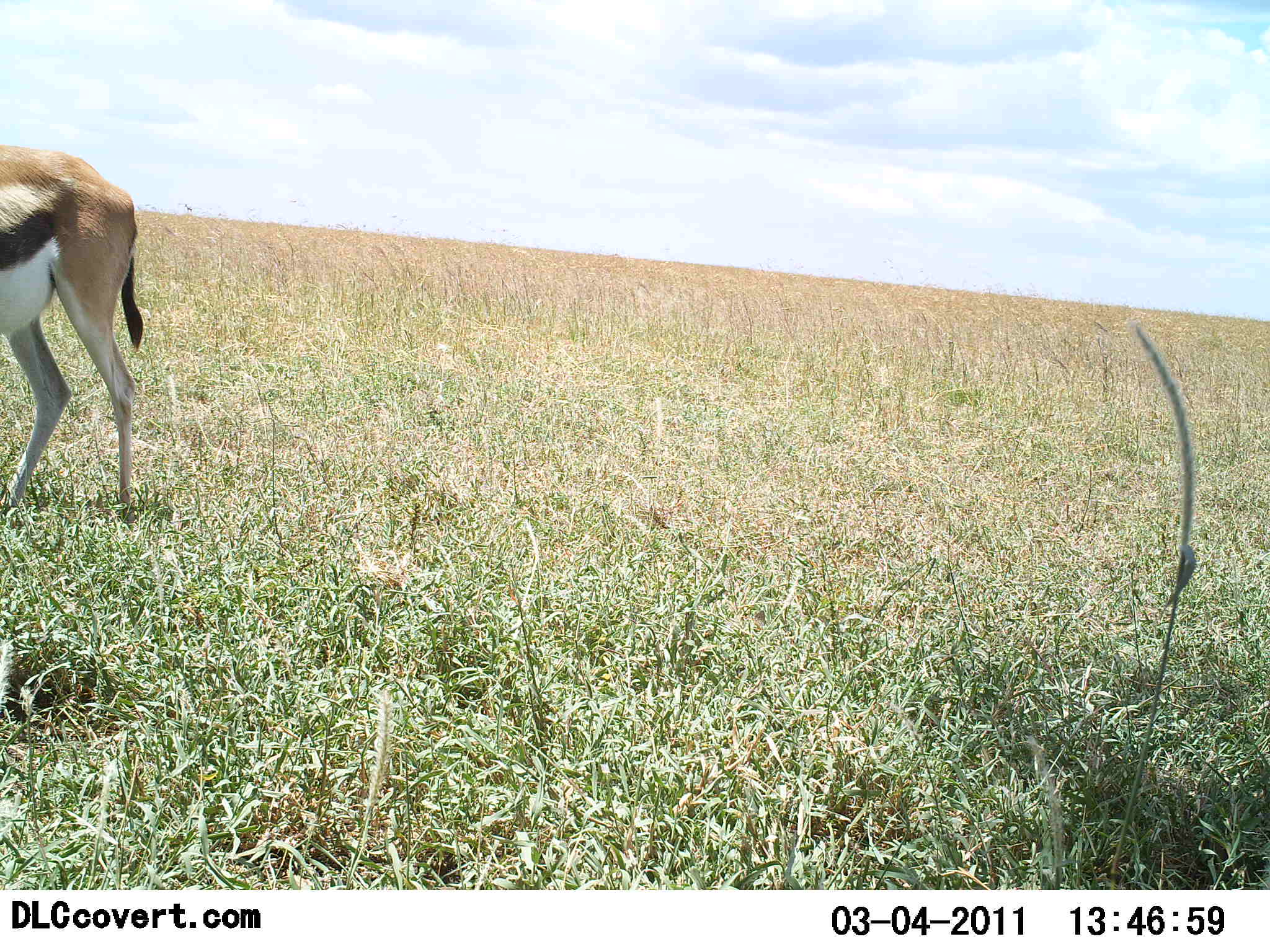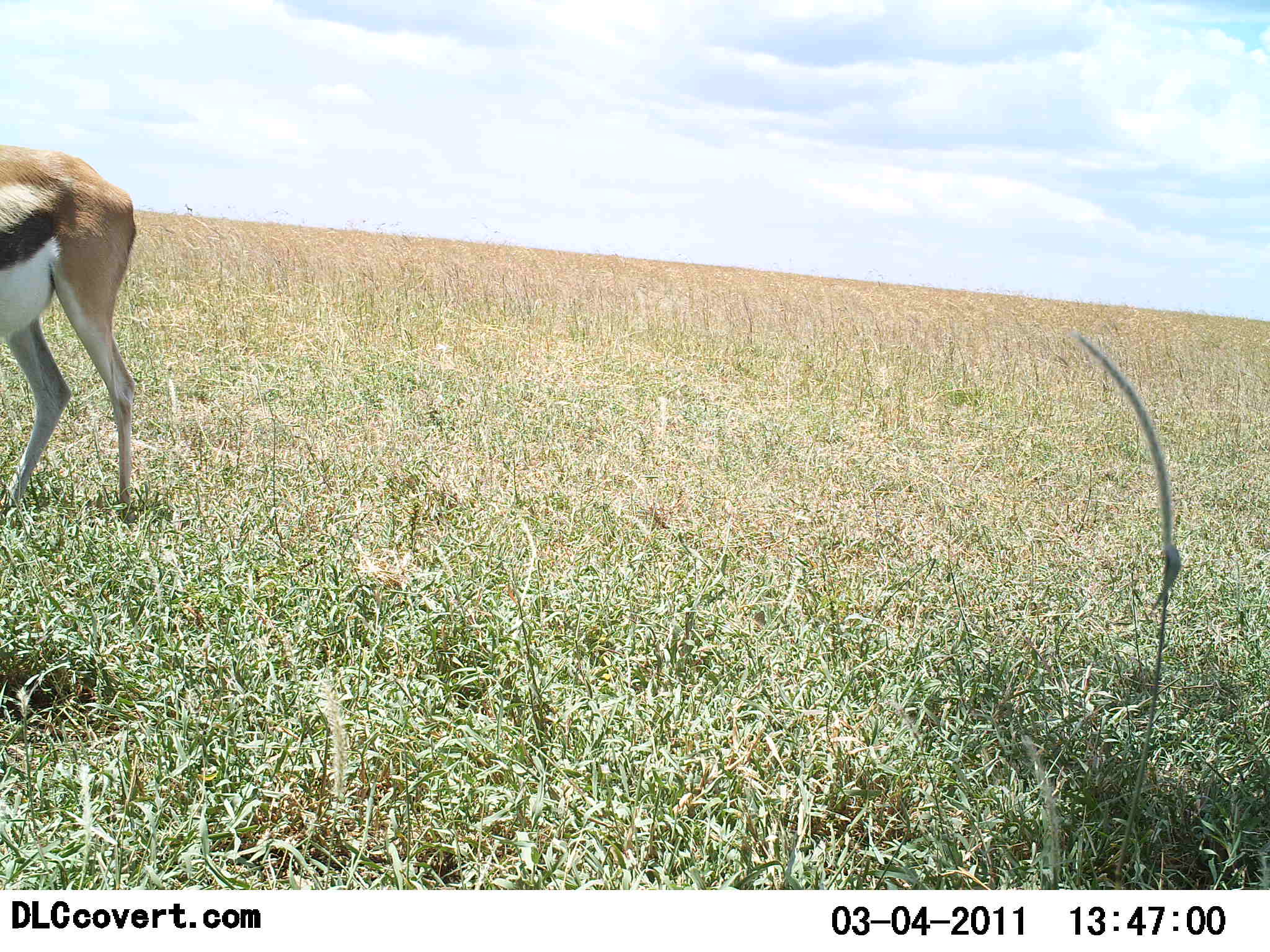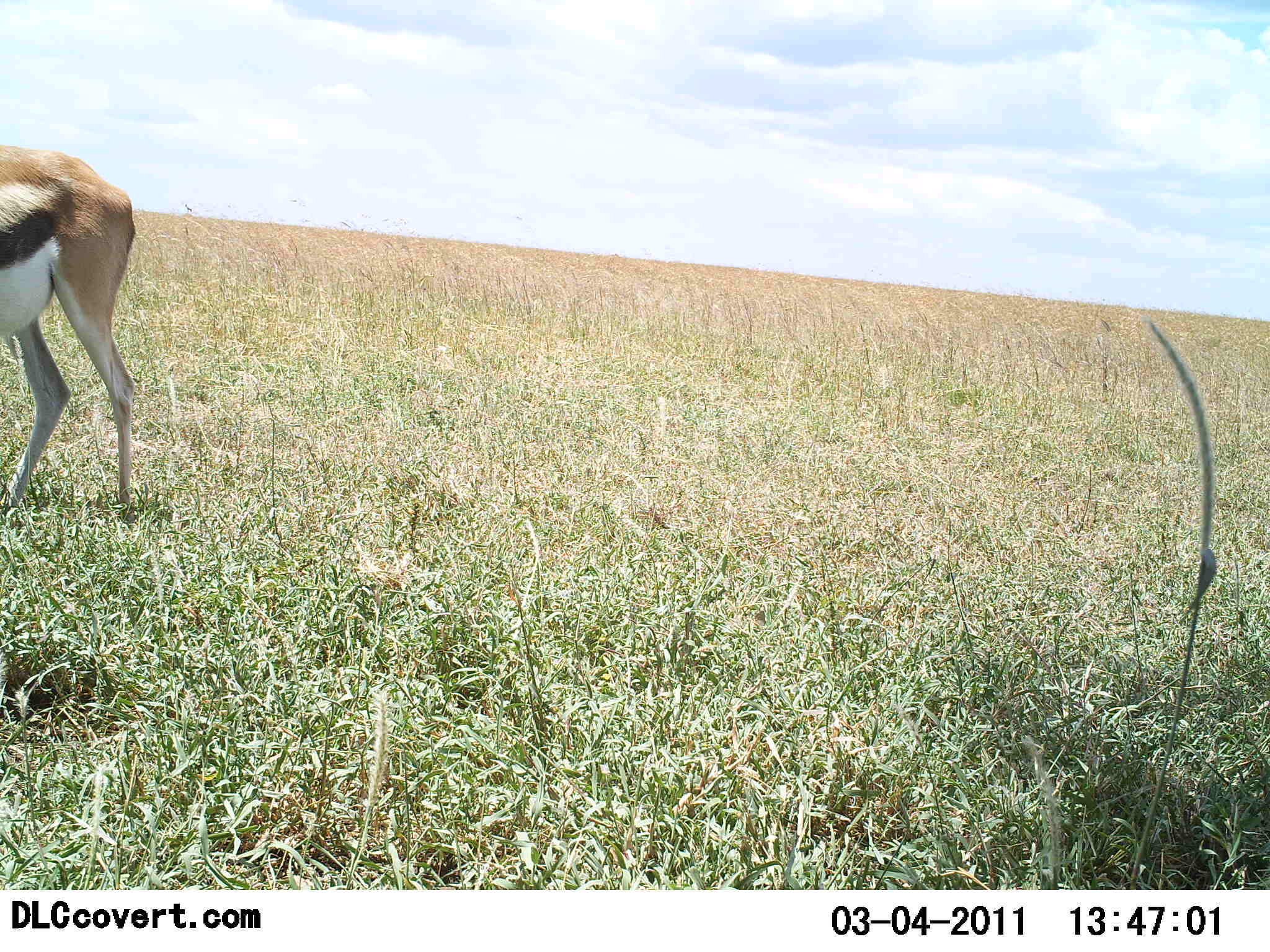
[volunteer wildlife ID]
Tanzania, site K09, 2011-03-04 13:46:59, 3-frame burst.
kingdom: Animalia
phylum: Chordata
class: Mammalia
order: Artiodactyla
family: Bovidae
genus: Eudorcas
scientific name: Eudorcas thomsonii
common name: thomson's gazelle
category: gazellethomsons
Gazellethomsons (thomson's gazelle) (Eudorcas thomsonii), count 1. Behavior (volunteer vote fractions): standing 100%, resting 0%, moving 0%, interacting 0%. Young present (vote fraction): 0%. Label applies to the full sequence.